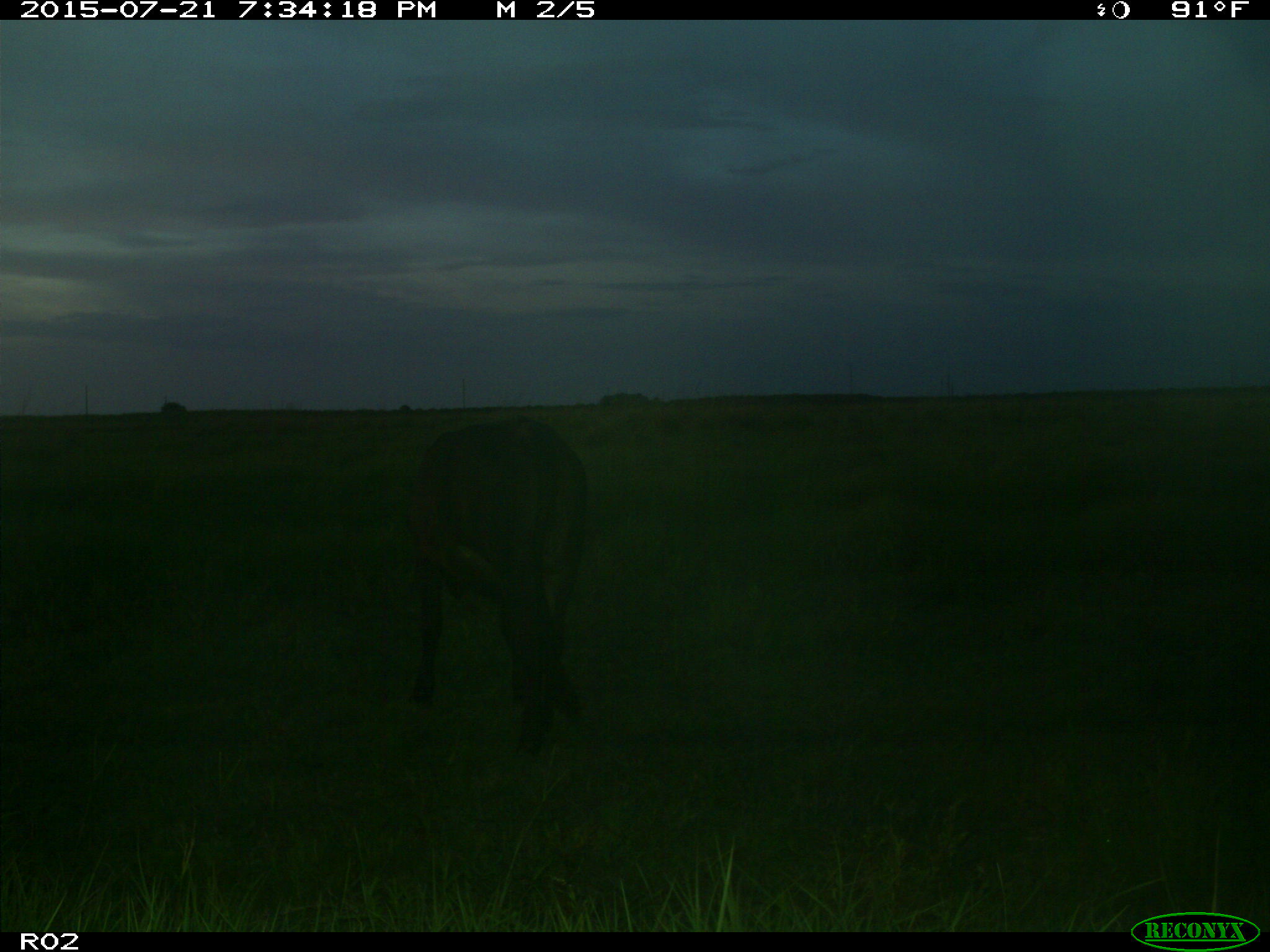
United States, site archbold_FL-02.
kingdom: Animalia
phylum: Chordata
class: Mammalia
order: Artiodactyla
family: Bovidae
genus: Bos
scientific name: Bos taurus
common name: domestic cow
Bos taurus (domestic cow).